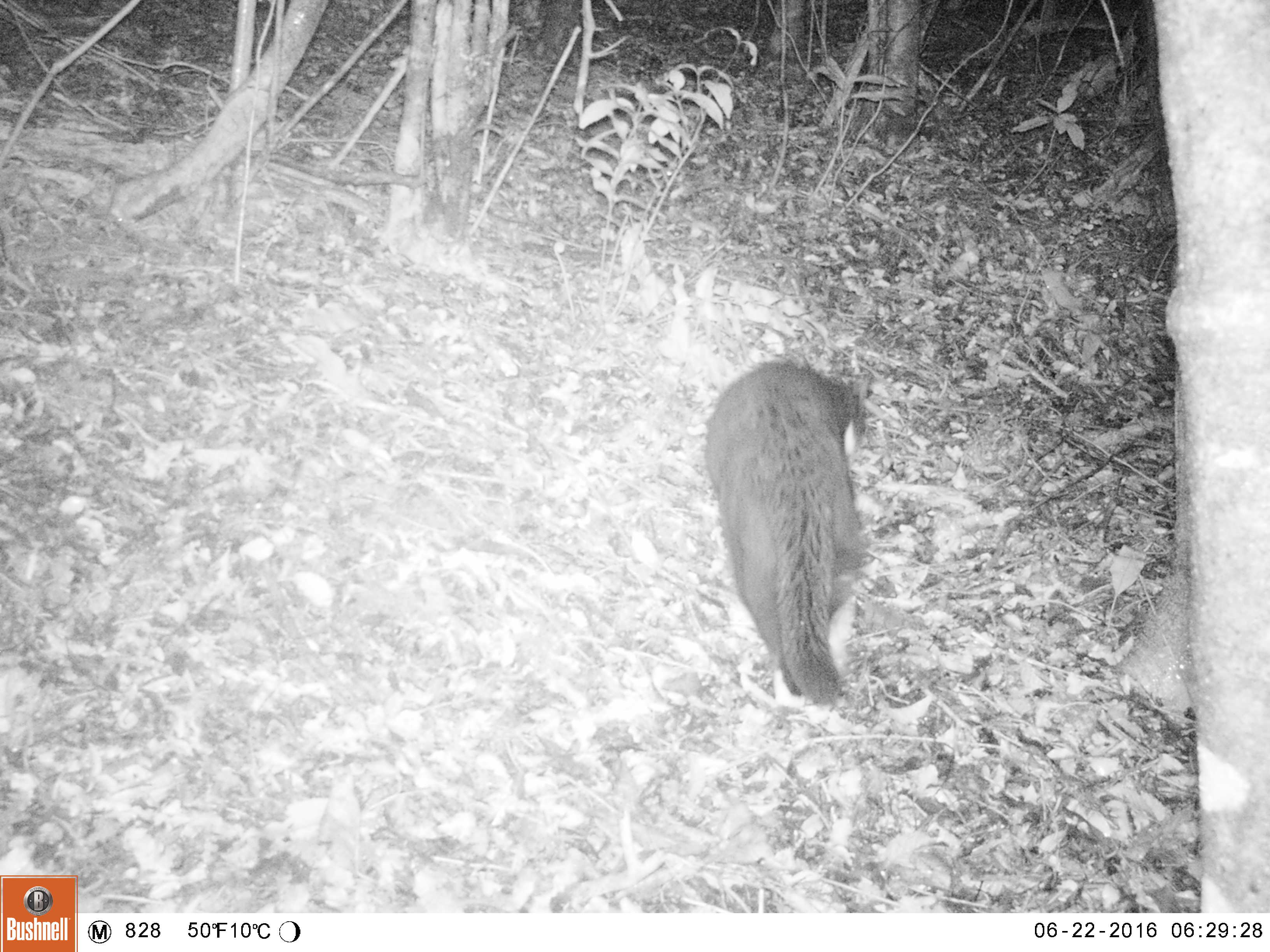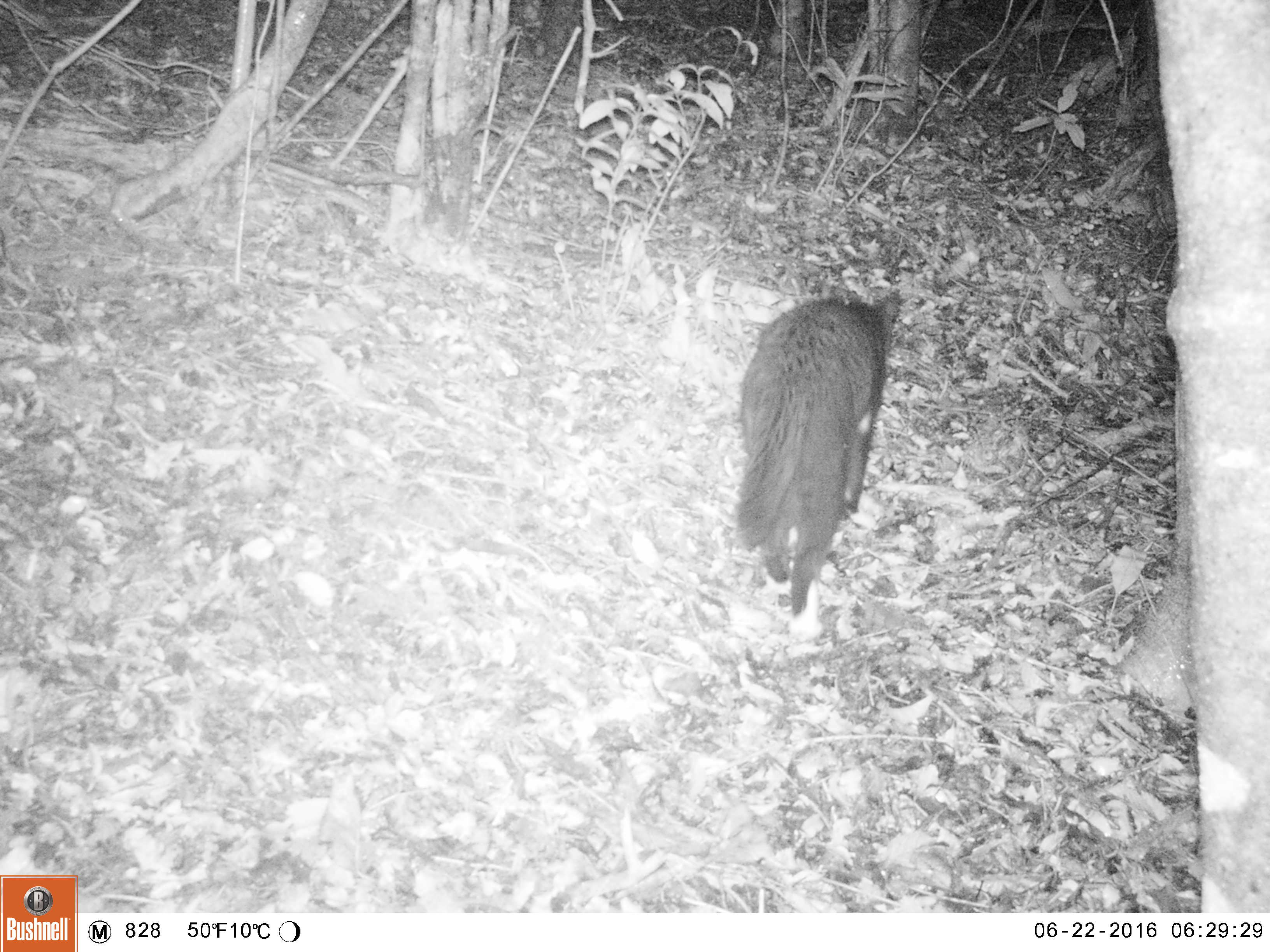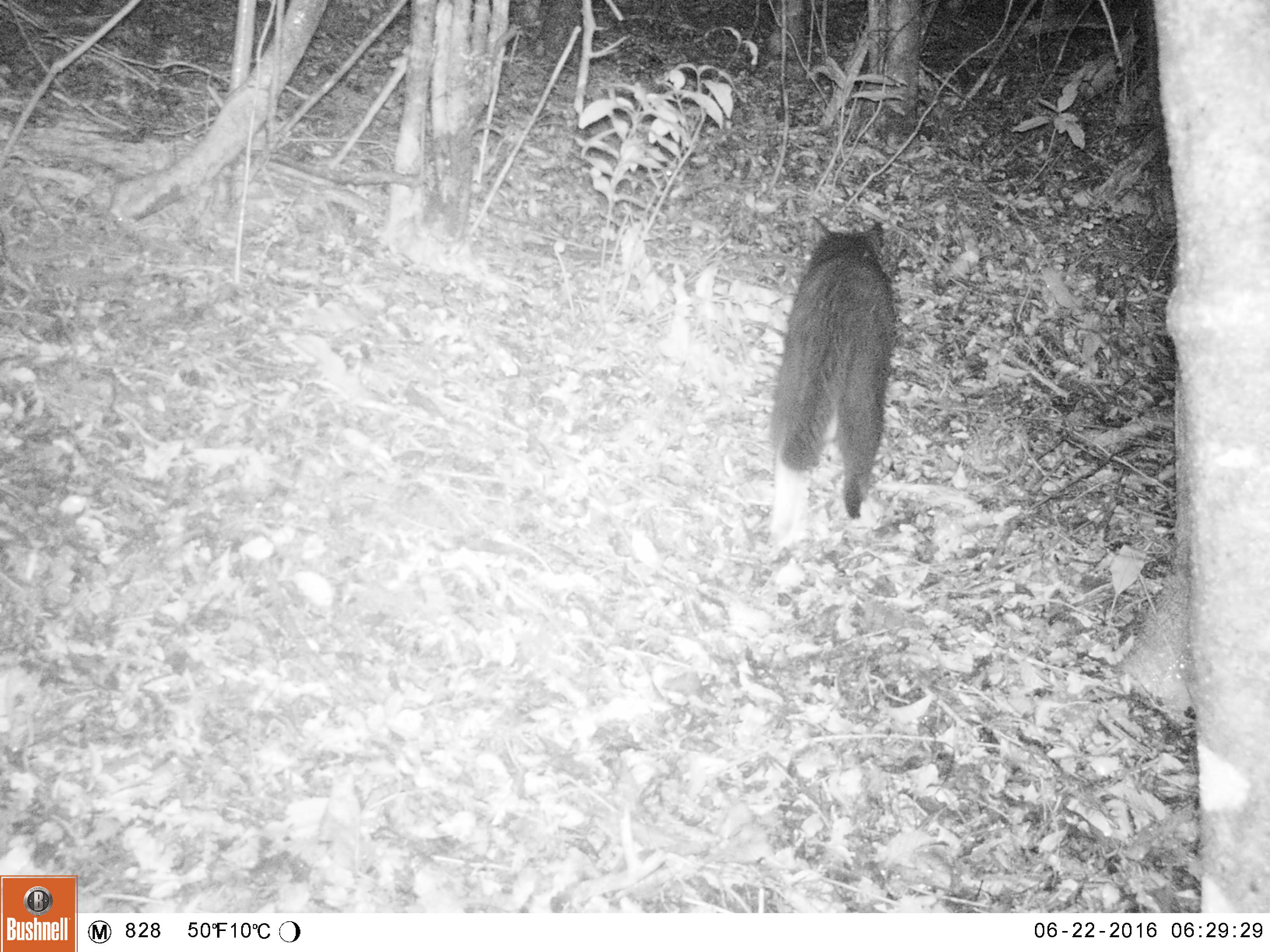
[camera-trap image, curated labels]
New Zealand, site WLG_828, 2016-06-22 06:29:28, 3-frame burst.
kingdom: Animalia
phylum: Chordata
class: Mammalia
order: Carnivora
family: Felidae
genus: Felis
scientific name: Felis catus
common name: domestic cat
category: cat